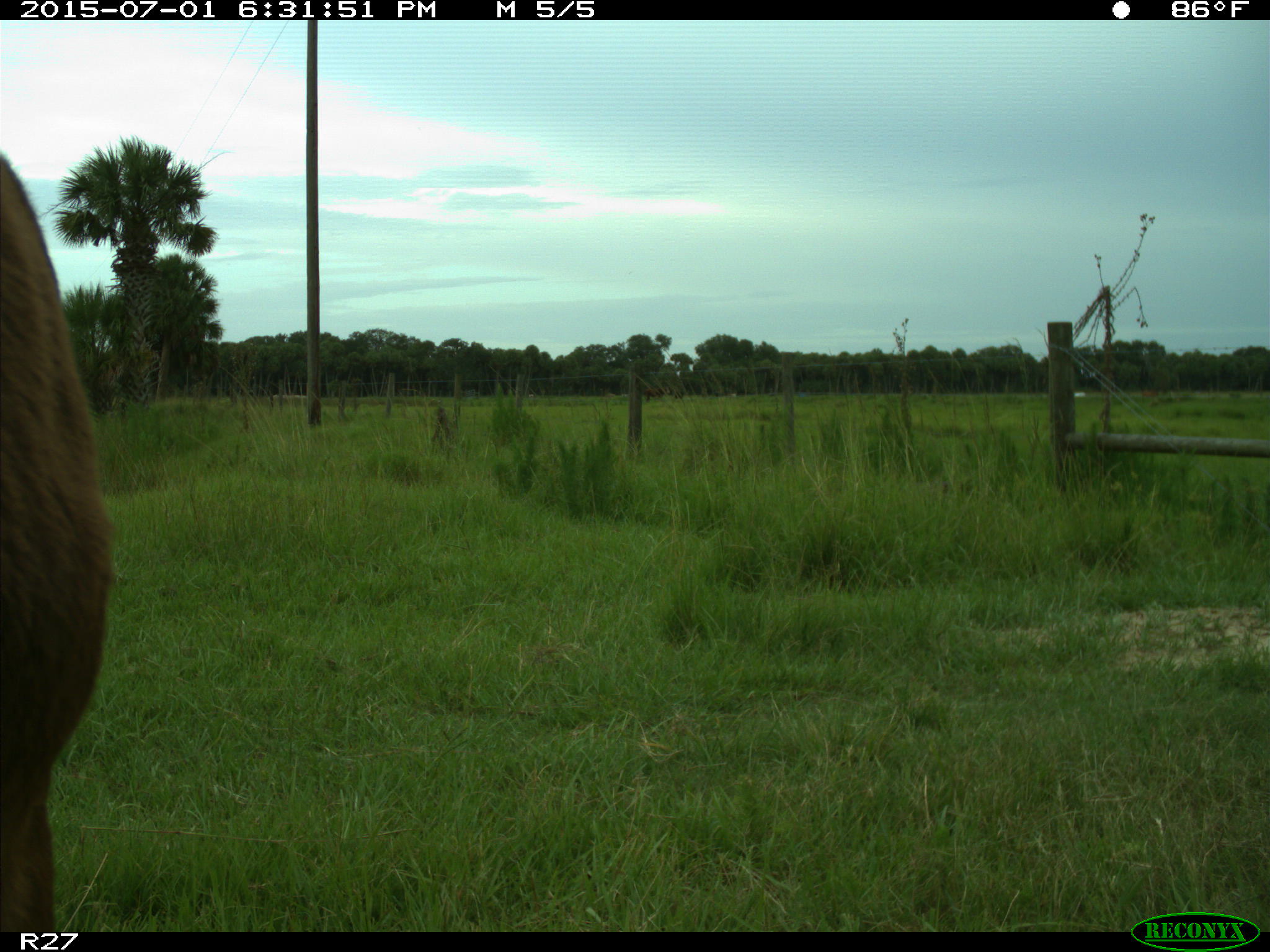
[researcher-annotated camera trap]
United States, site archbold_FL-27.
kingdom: Animalia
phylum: Chordata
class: Mammalia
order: Artiodactyla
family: Bovidae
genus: Bos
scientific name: Bos taurus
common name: domestic cow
Bos taurus (domestic cow).